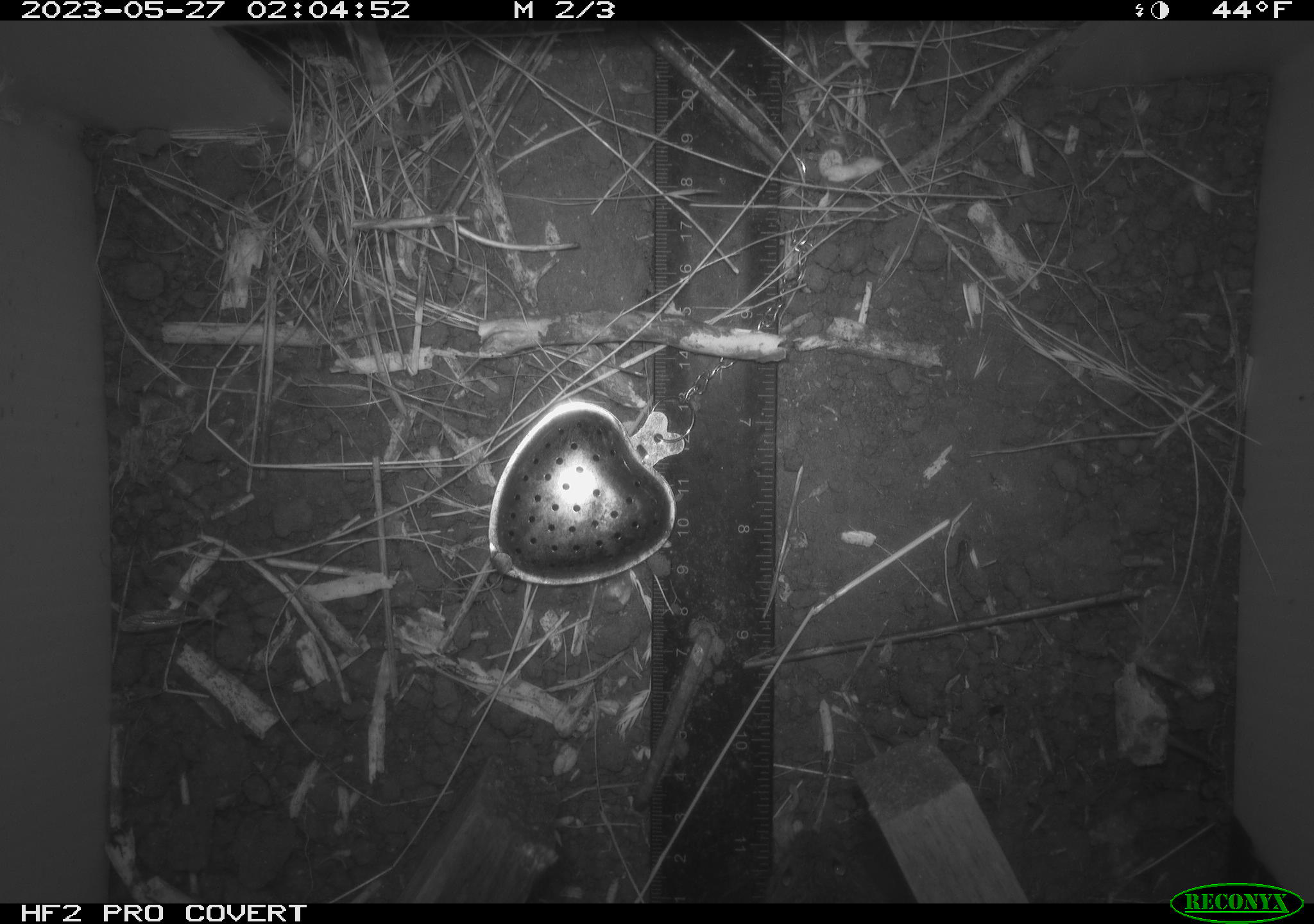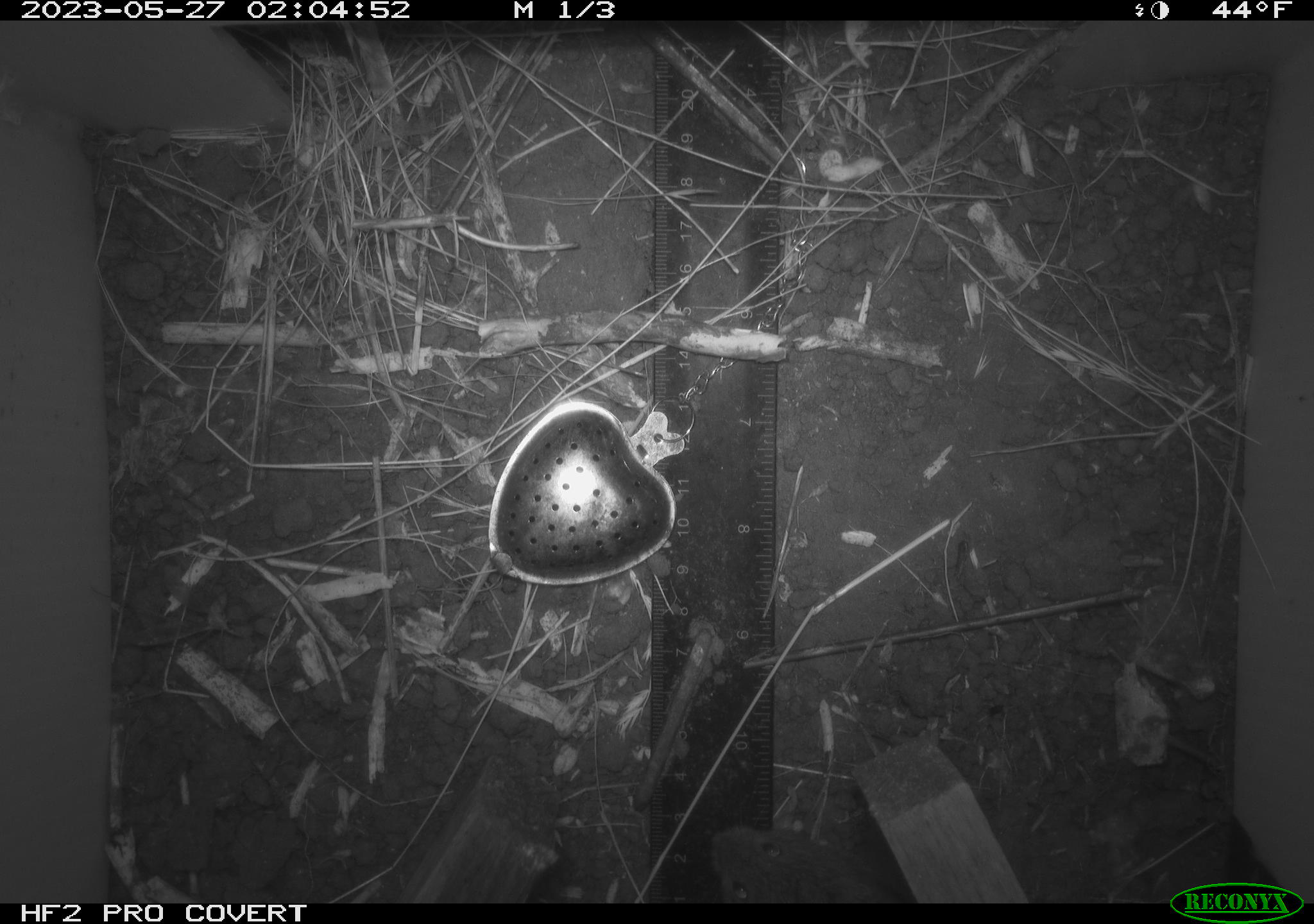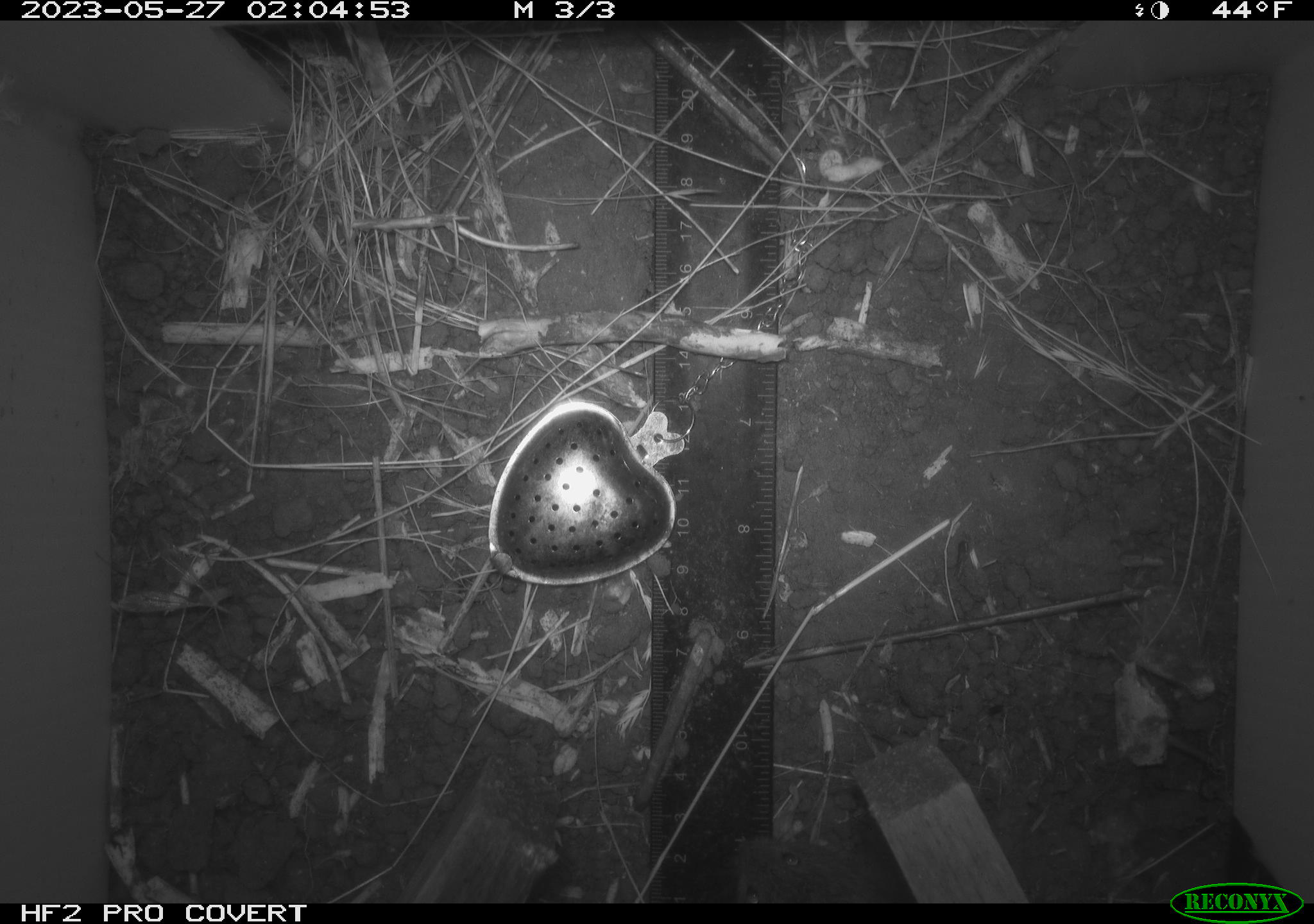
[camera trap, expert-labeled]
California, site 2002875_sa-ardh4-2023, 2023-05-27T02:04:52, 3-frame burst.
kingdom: Animalia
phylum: Chordata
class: Mammalia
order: Rodentia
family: Cricetidae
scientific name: Arvicolinae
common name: voles, lemmings, and muskrats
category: arvicolinae subfamily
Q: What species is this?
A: Arvicolinae subfamily (voles, lemmings, and muskrats) (Arvicolinae).